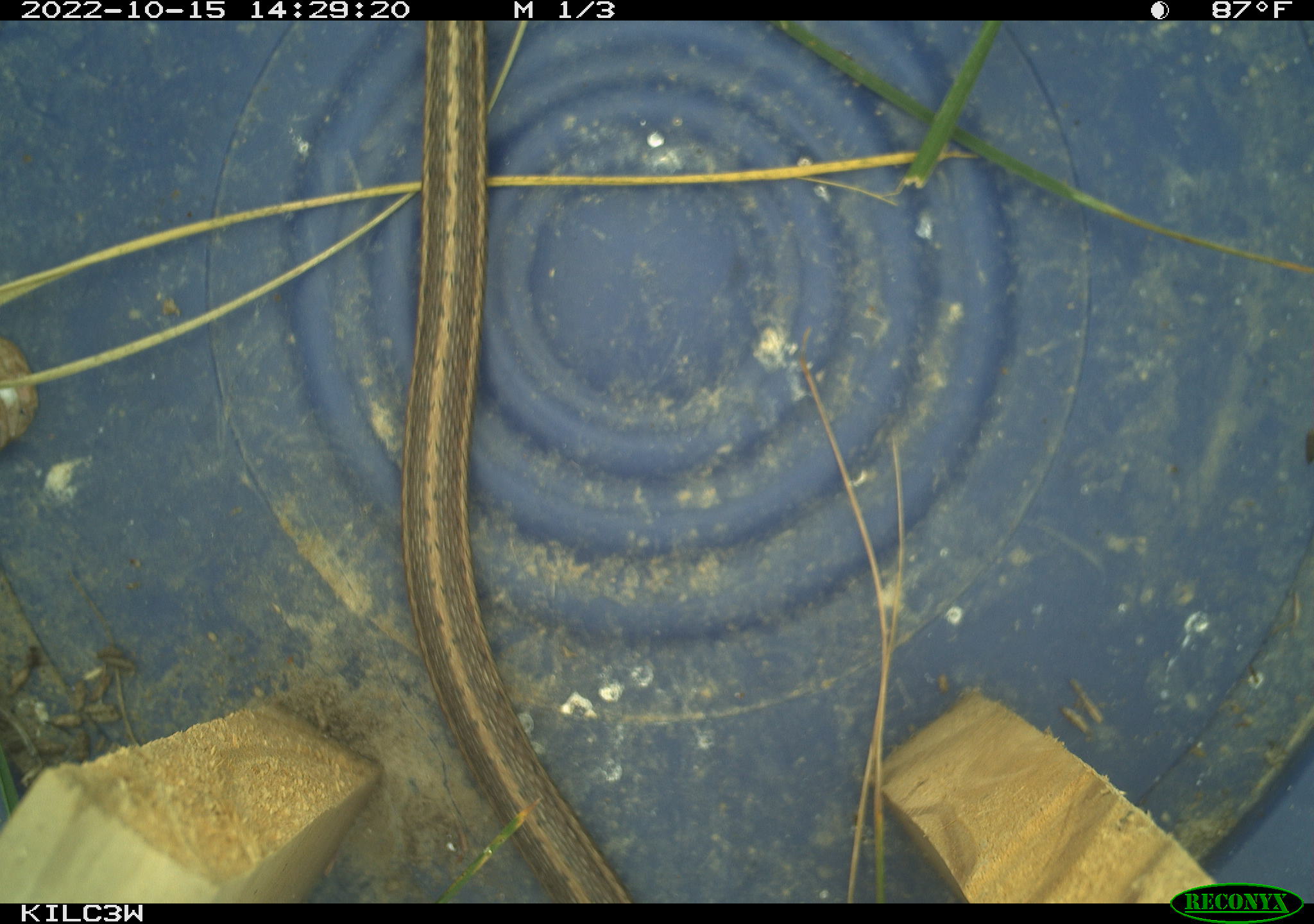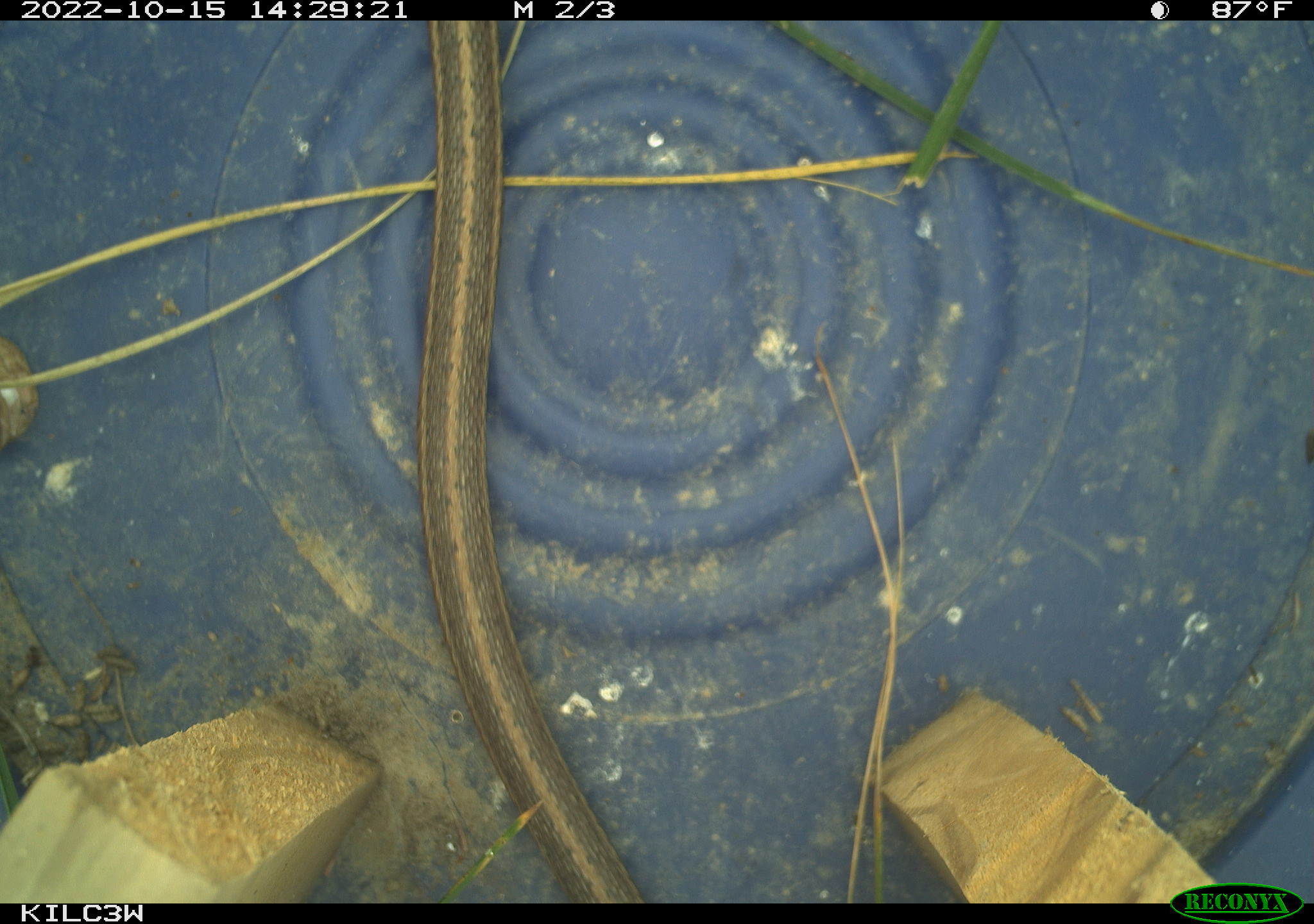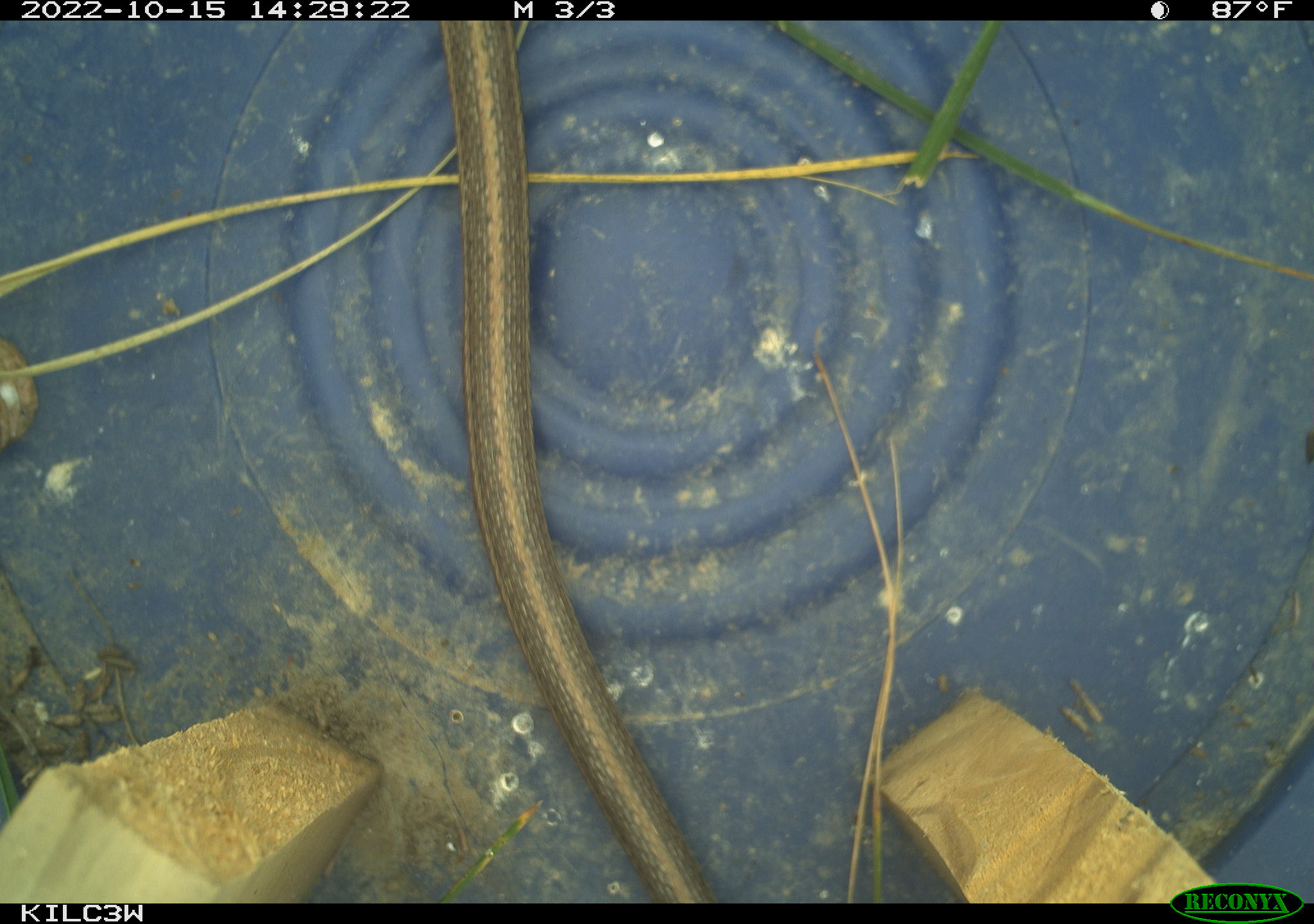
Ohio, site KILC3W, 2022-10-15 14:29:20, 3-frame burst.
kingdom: Animalia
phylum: Chordata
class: Reptilia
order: Squamata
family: Colubridae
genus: Thamnophis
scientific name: Thamnophis sirtalis sirtalis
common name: eastern gartersnake